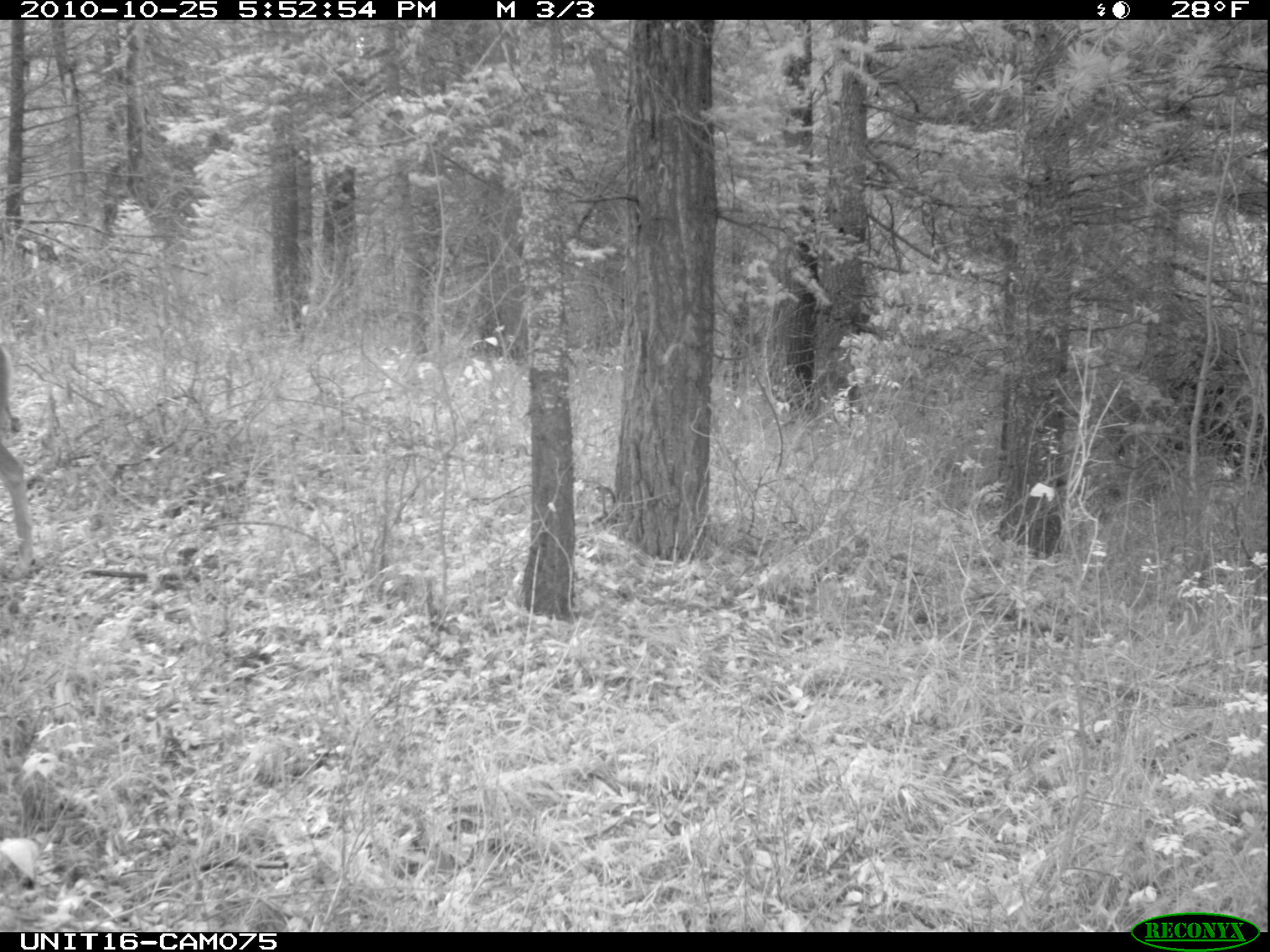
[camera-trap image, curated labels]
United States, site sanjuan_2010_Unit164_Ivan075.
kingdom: Animalia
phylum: Chordata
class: Mammalia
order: Artiodactyla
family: Cervidae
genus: Odocoileus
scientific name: Odocoileus hemionus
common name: mule deer